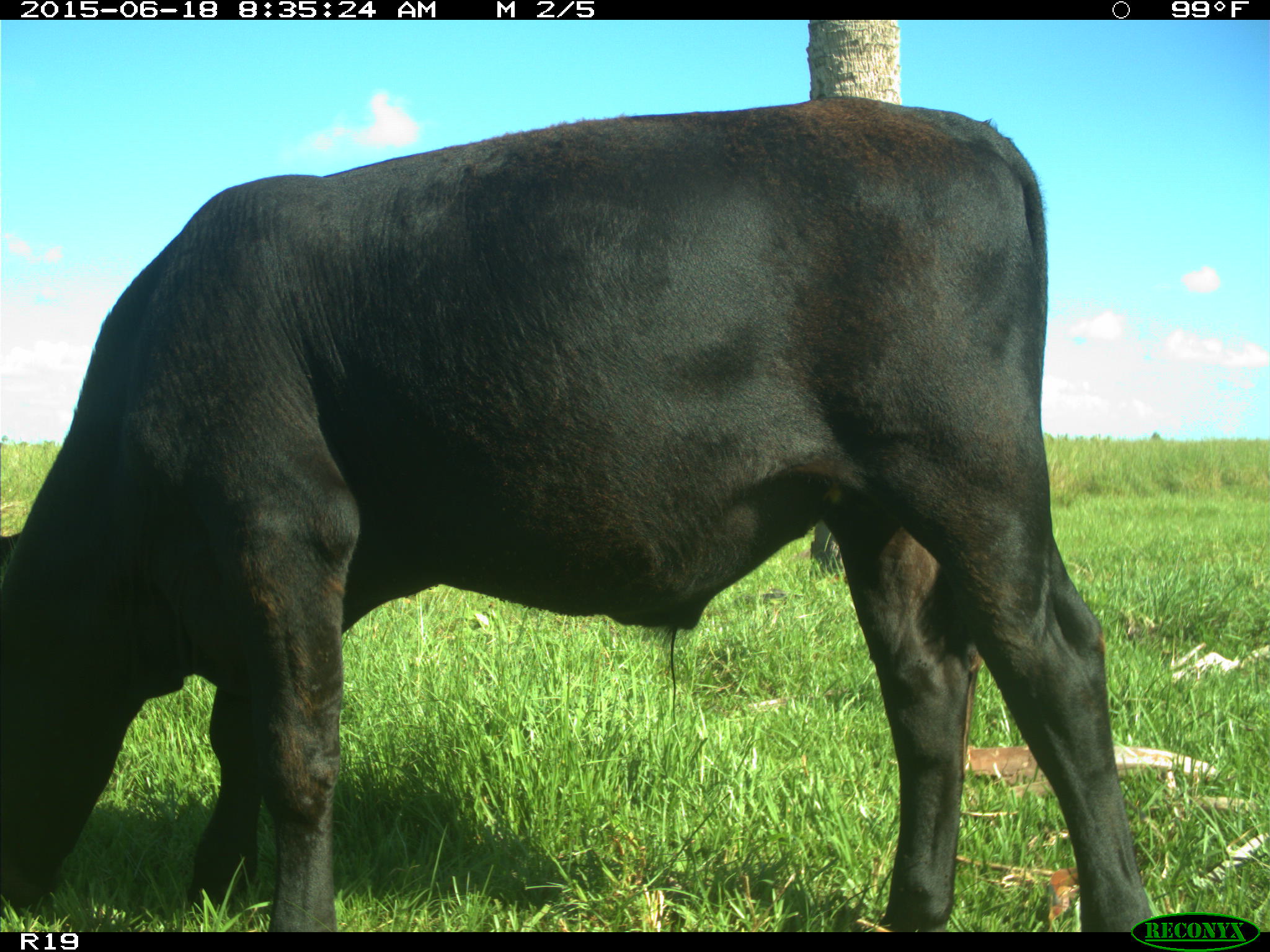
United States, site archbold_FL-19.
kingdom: Animalia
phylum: Chordata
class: Mammalia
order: Artiodactyla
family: Bovidae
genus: Bos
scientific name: Bos taurus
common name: domestic cow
Bos taurus (domestic cow).